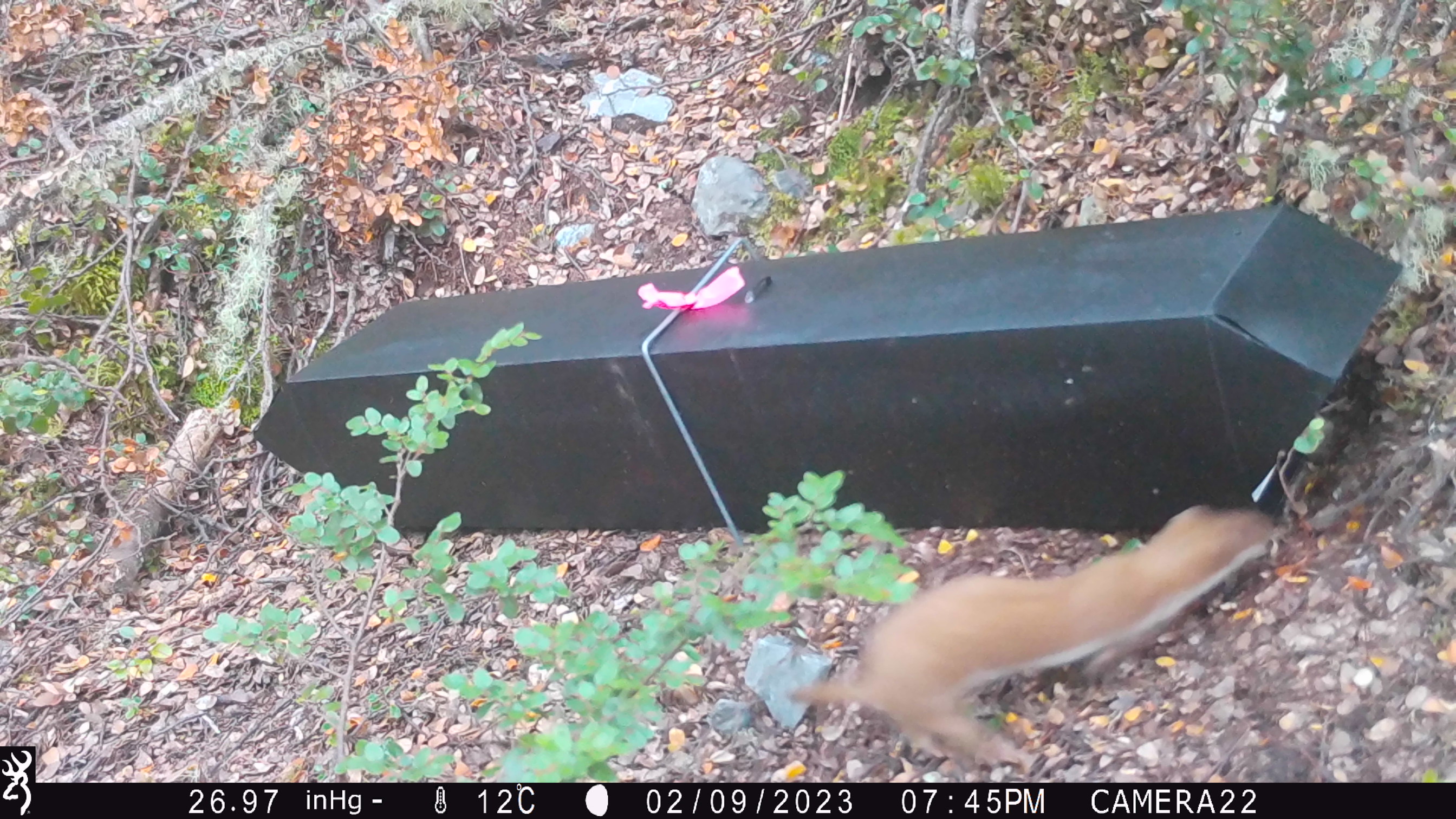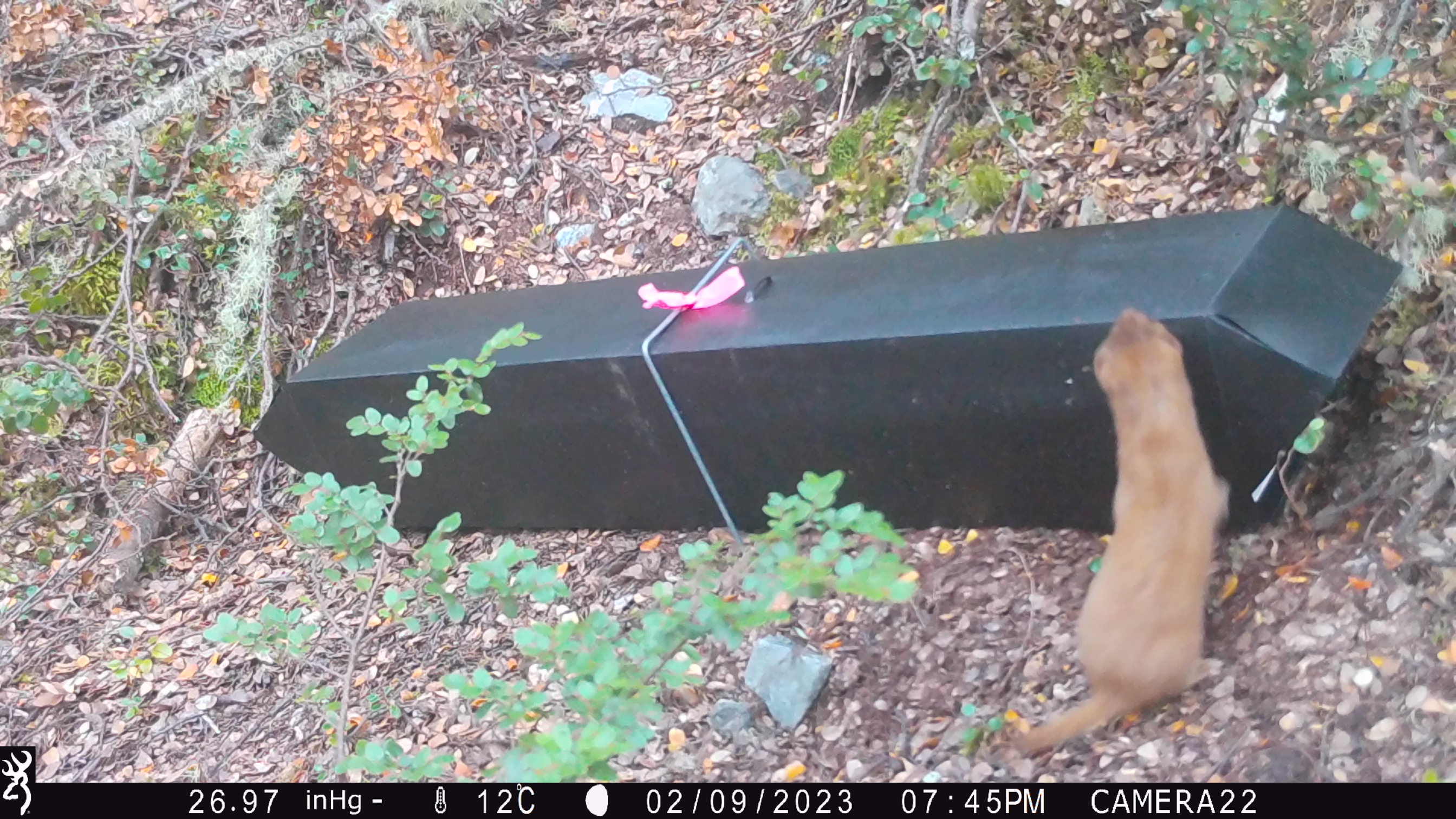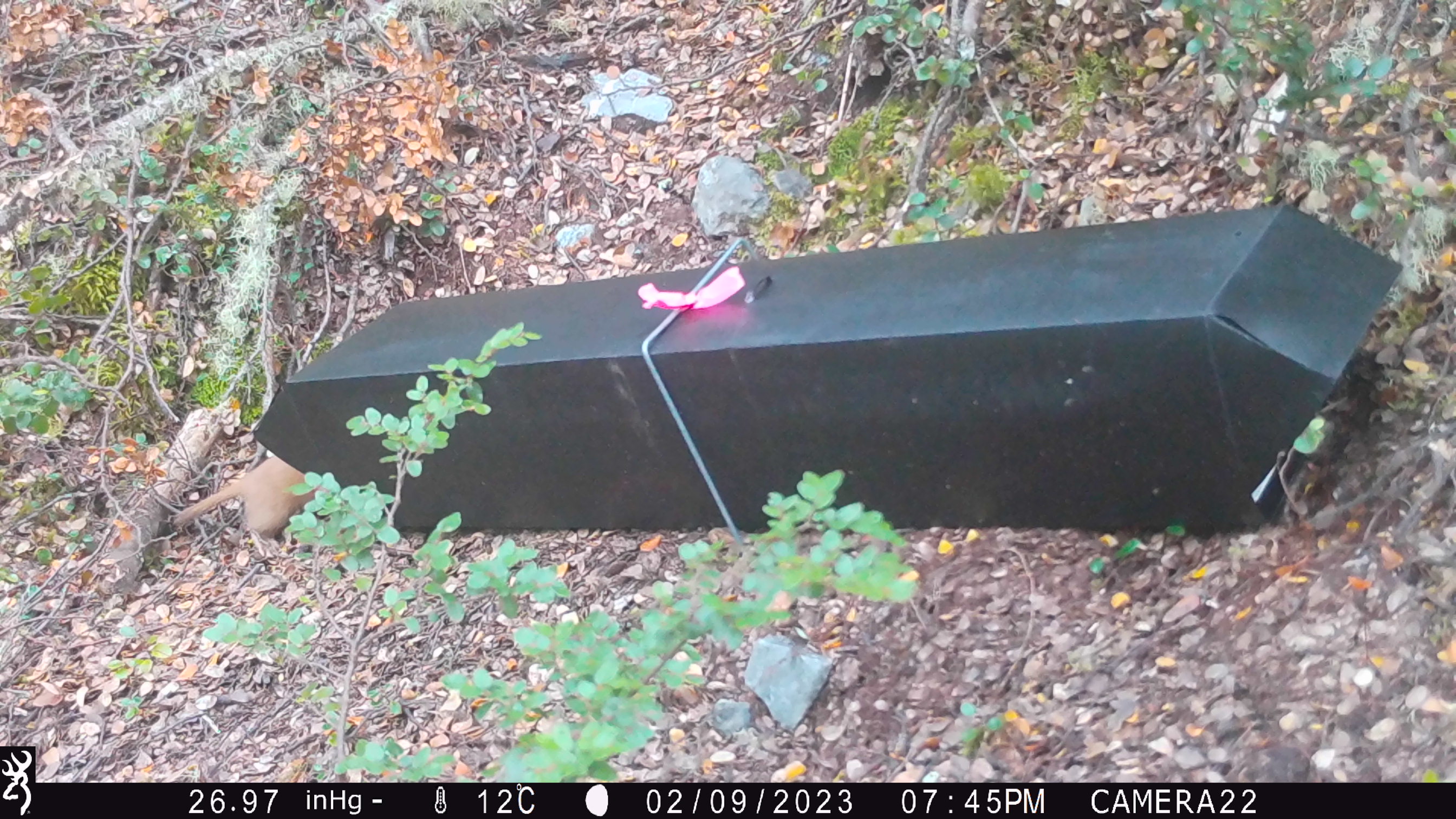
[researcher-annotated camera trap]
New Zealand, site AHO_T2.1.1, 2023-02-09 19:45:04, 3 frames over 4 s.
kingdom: Animalia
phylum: Chordata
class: Mammalia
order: Carnivora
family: Mustelidae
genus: Mustela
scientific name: Mustela nivalis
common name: least weasel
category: weasel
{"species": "weasel (least weasel) (Mustela nivalis)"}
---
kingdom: Animalia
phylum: Chordata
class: Mammalia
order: Carnivora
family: Mustelidae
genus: Mustela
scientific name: Mustela erminea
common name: stoat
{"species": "stoat (Mustela erminea)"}